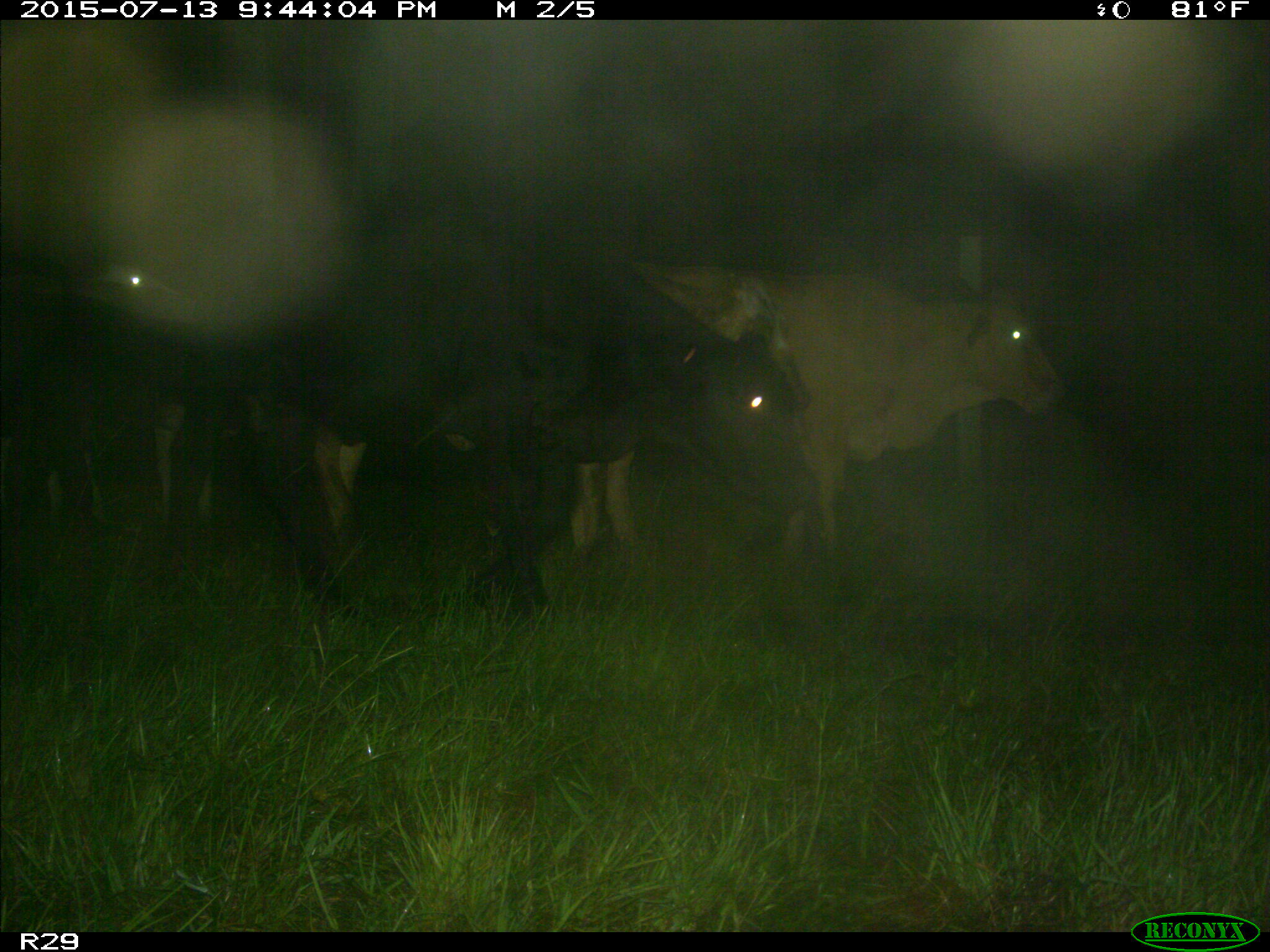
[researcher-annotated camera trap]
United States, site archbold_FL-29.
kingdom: Animalia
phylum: Chordata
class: Mammalia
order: Artiodactyla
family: Bovidae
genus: Bos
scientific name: Bos taurus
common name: domestic cow